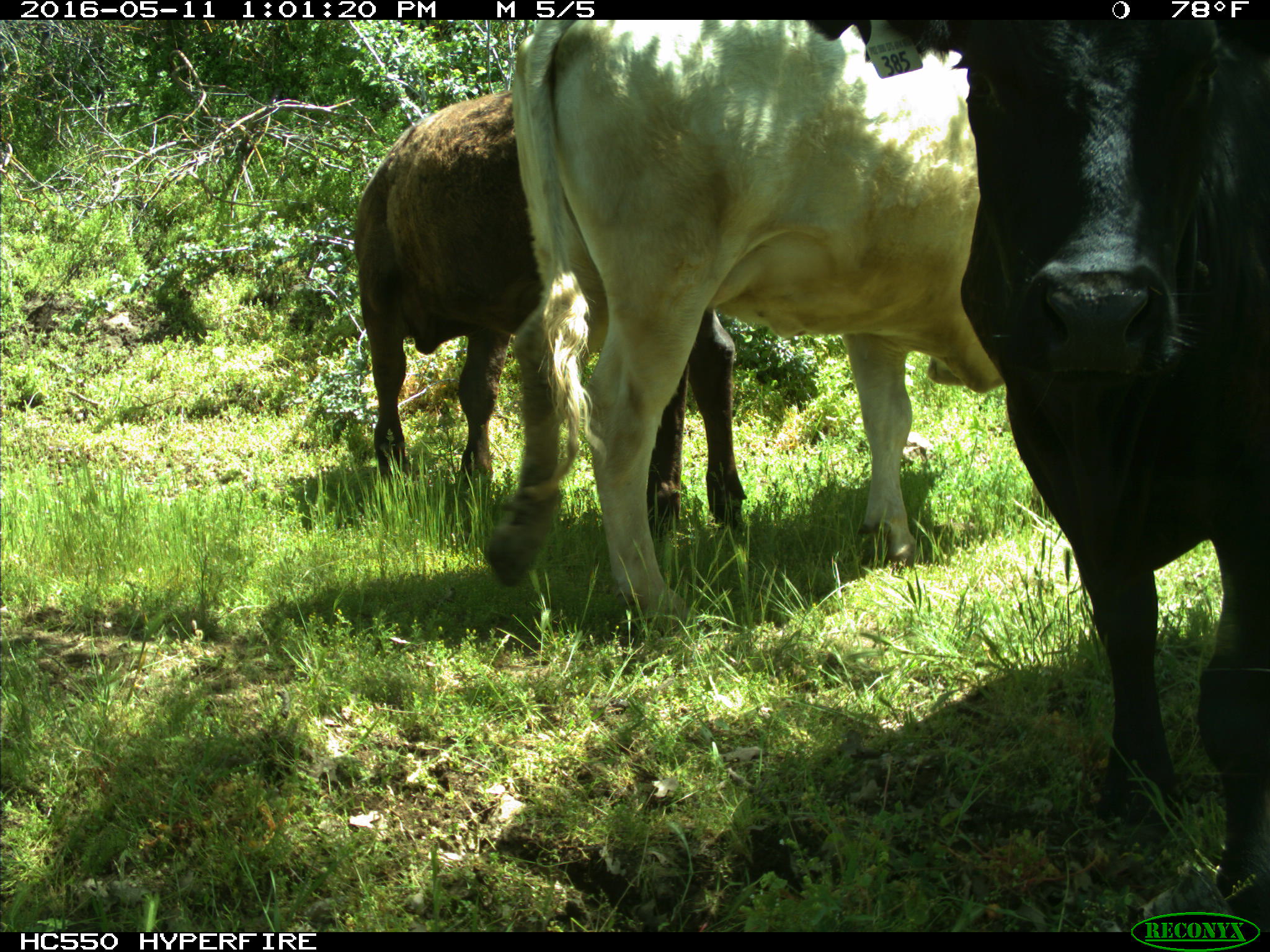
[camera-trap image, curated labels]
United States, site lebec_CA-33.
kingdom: Animalia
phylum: Chordata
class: Mammalia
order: Artiodactyla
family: Bovidae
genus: Bos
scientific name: Bos taurus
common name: domestic cow